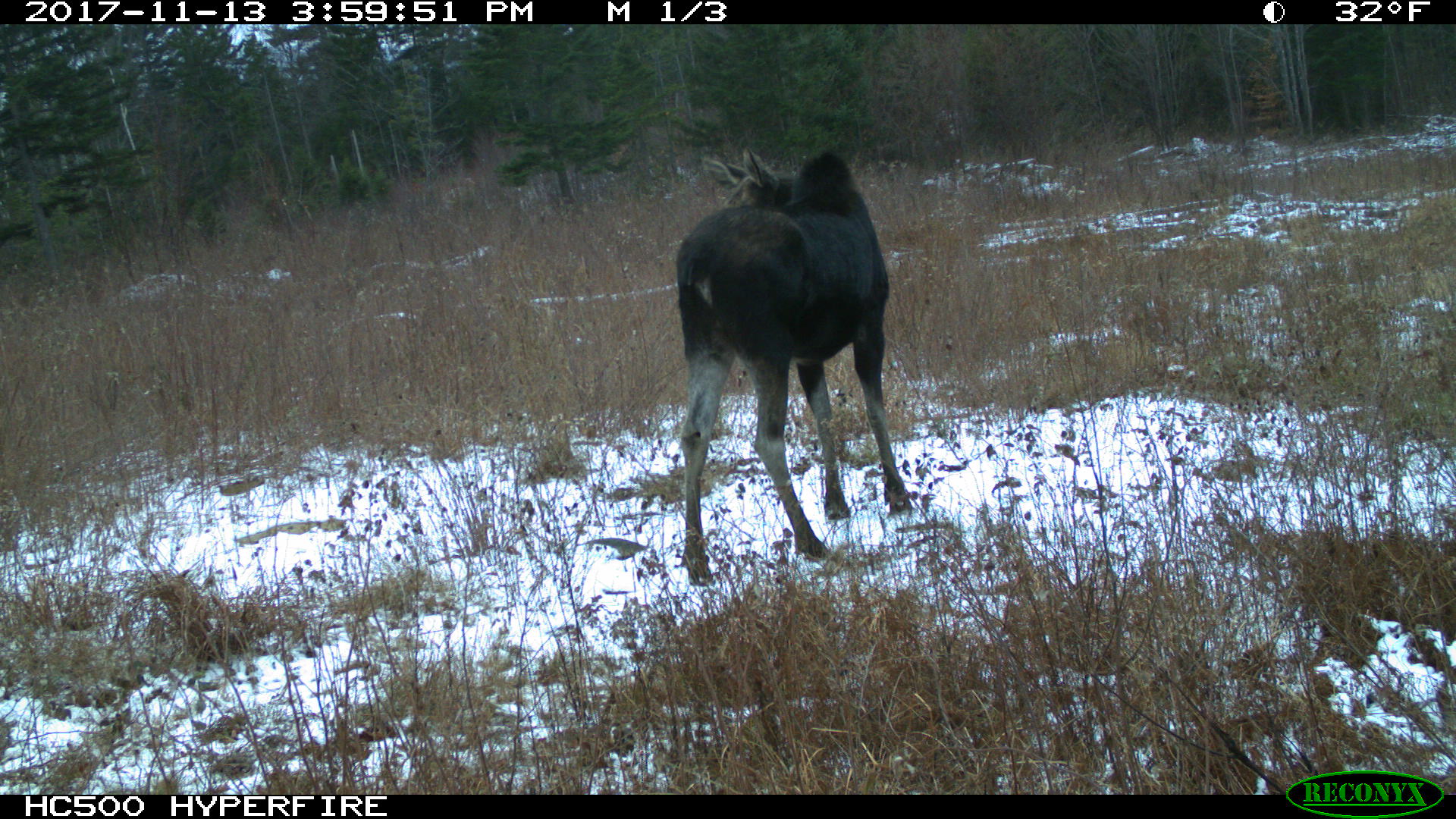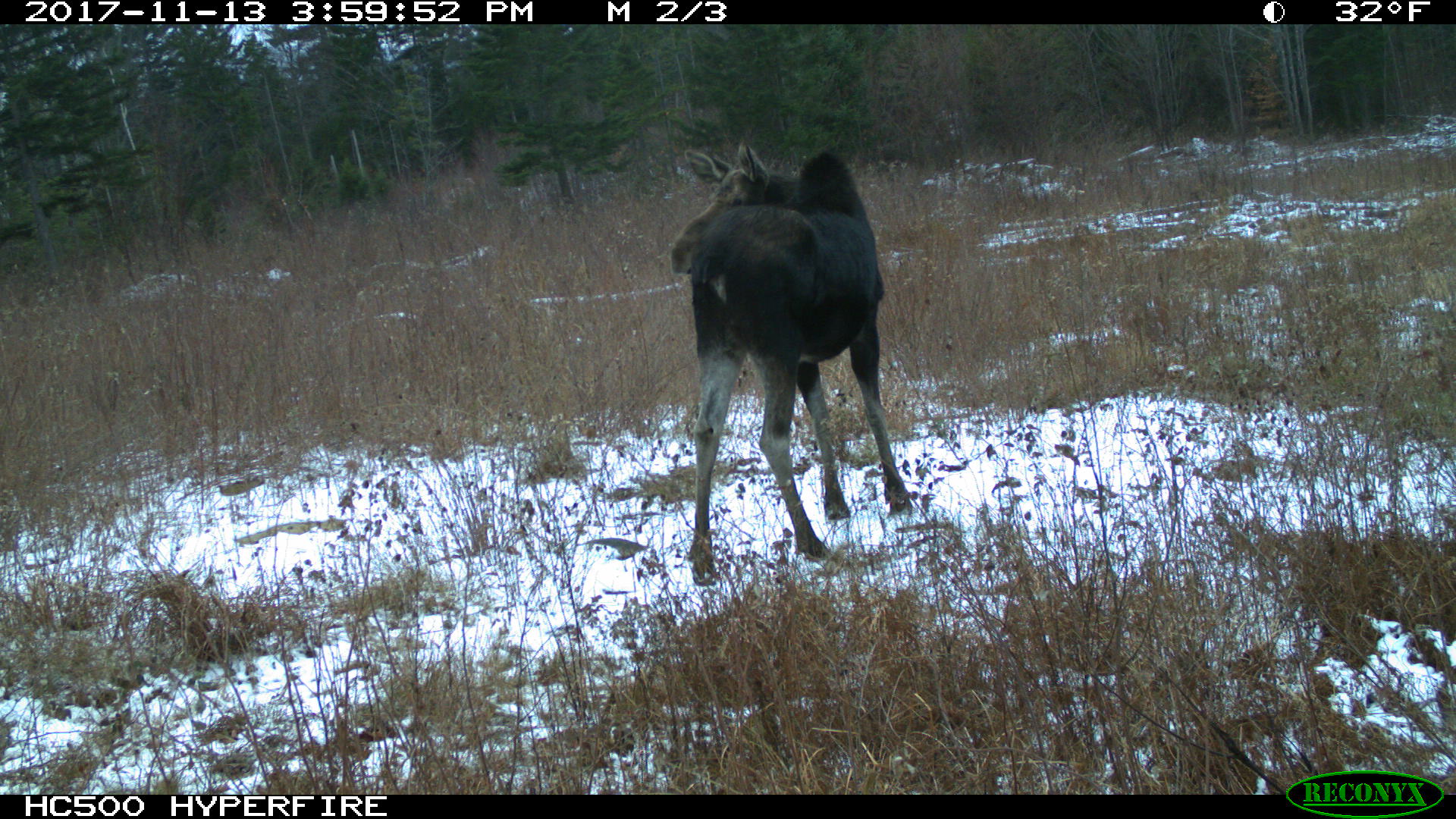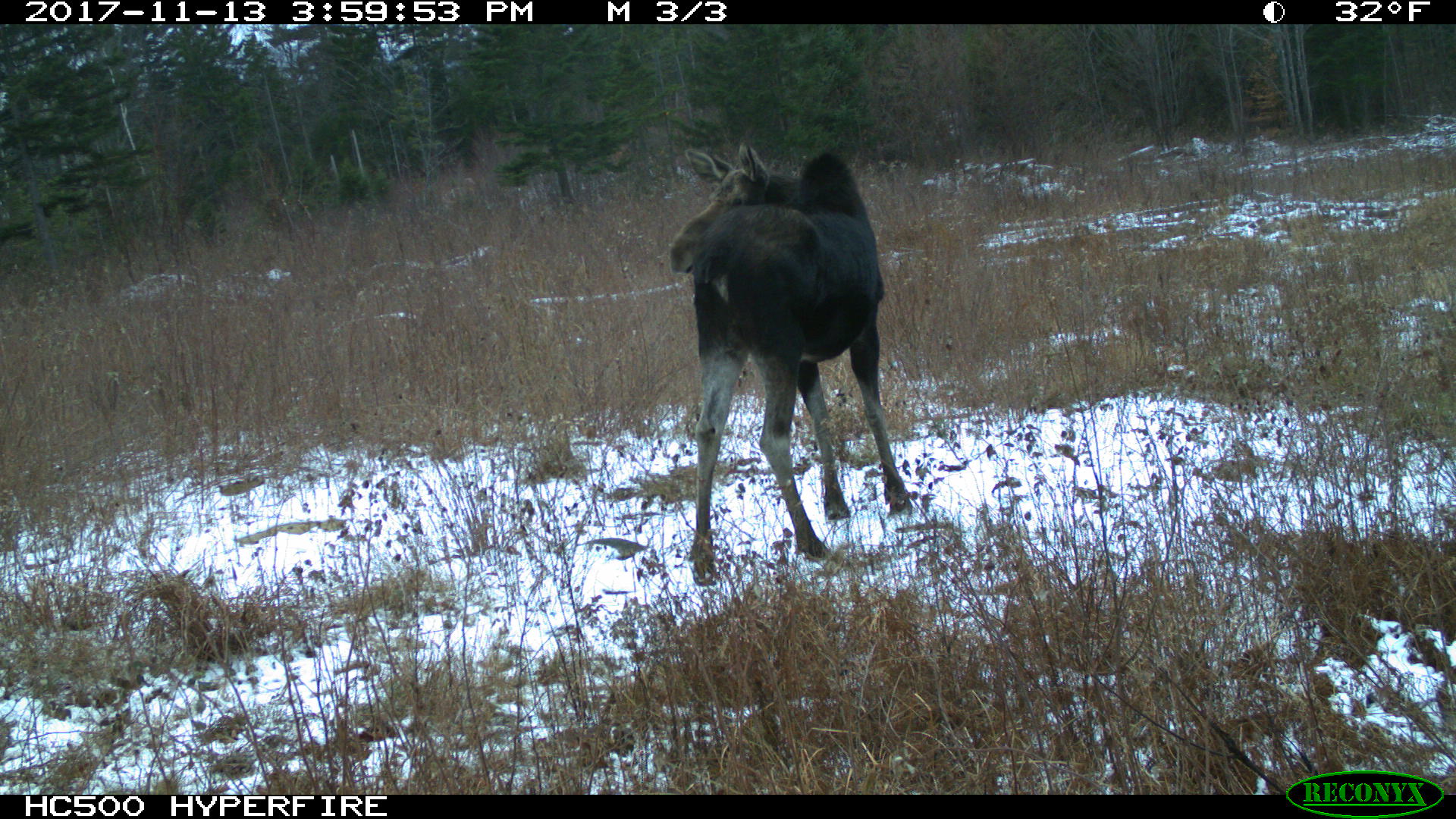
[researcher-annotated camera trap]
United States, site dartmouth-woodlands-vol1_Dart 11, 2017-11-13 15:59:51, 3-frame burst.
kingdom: Animalia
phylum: Chordata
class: Mammalia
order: Artiodactyla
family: Cervidae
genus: Alces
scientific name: Alces alces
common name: moose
Moose (Alces alces).